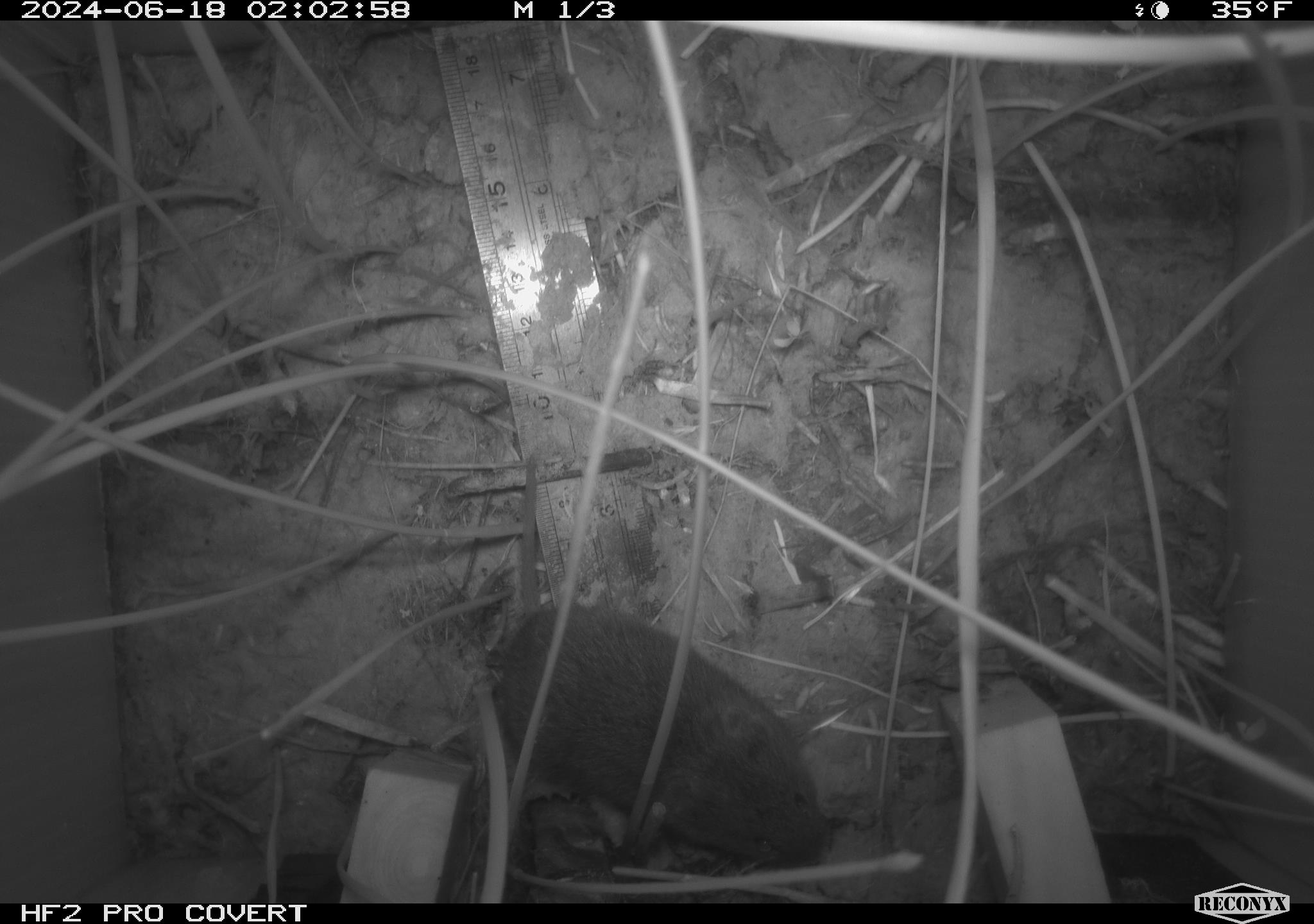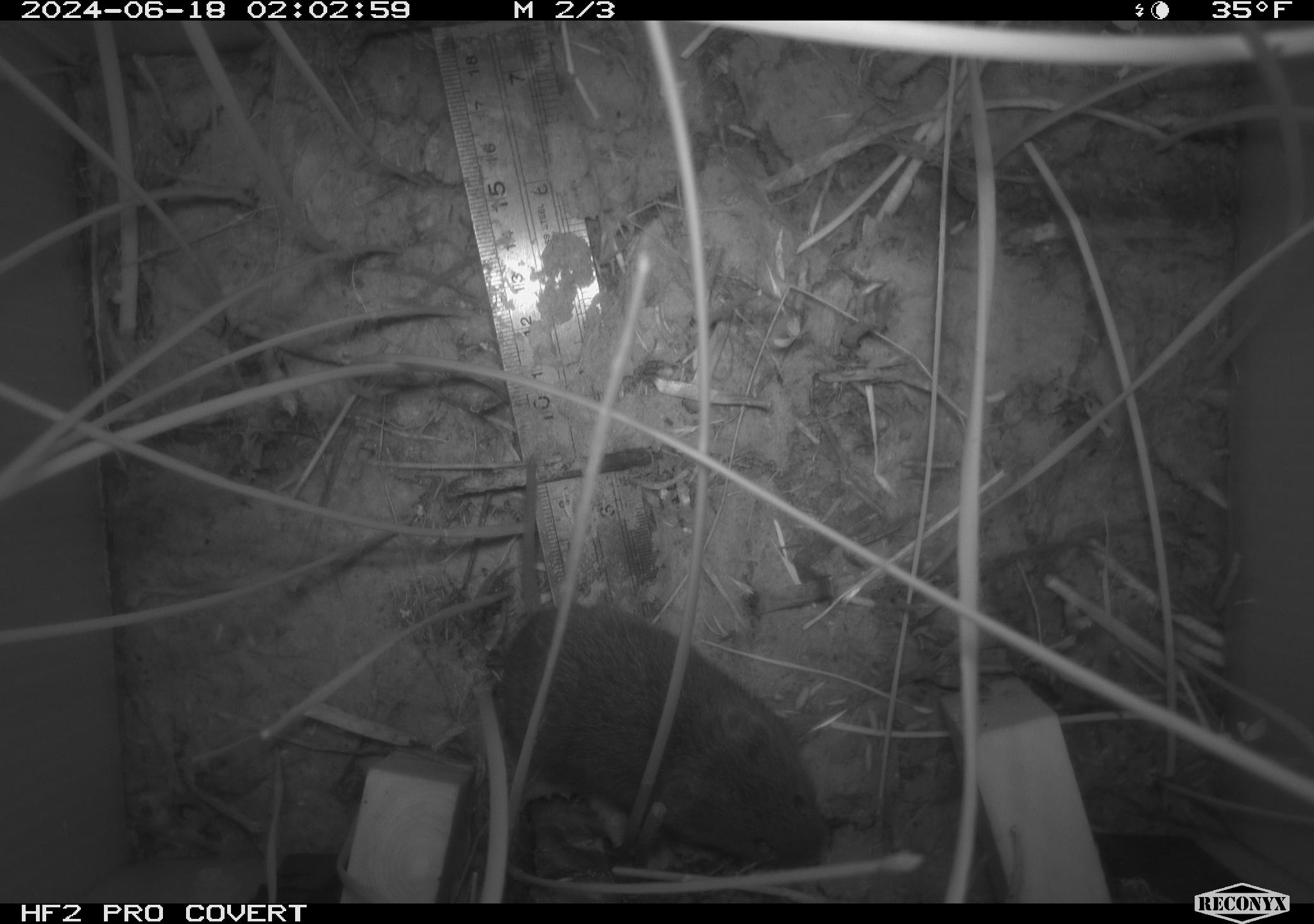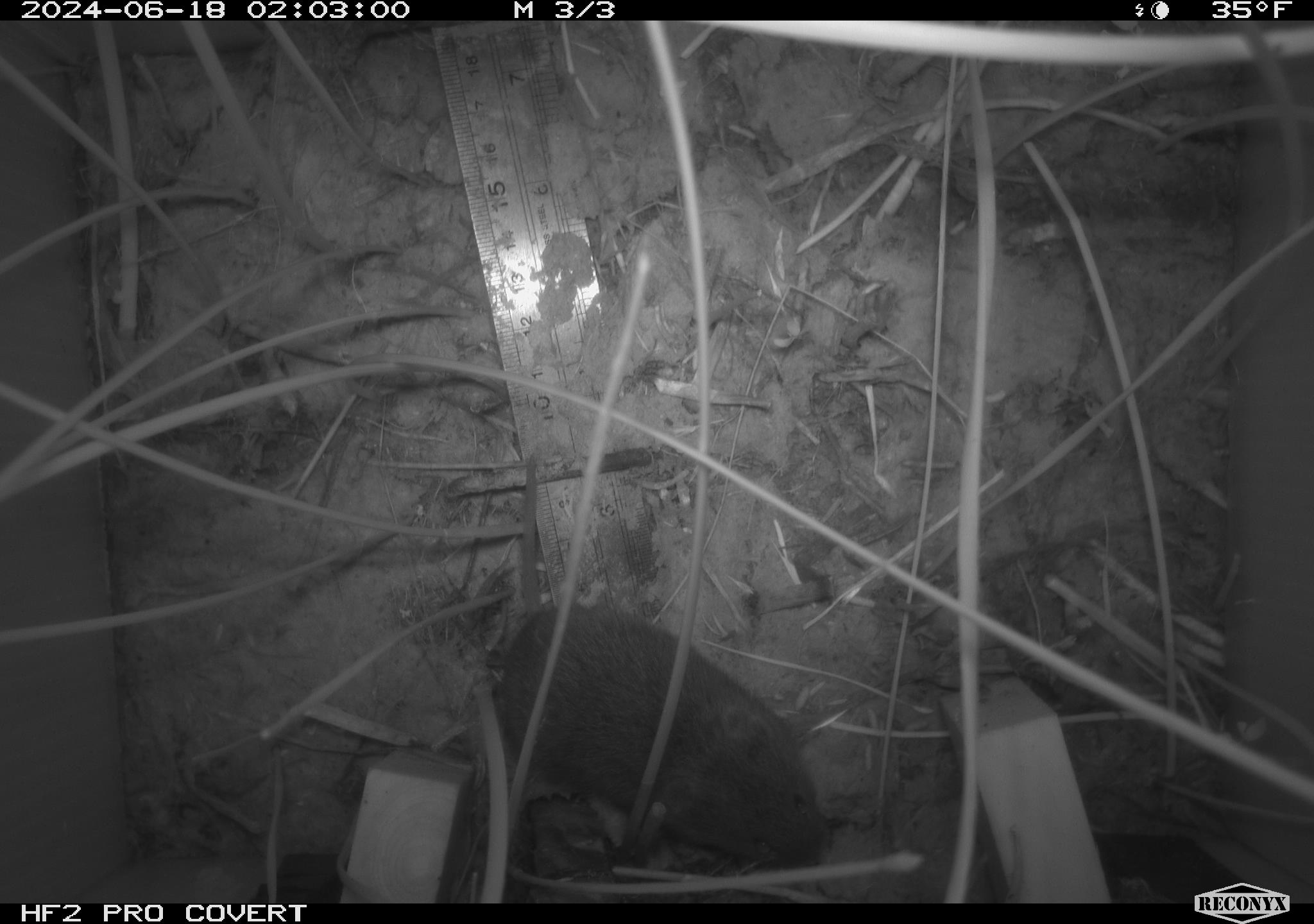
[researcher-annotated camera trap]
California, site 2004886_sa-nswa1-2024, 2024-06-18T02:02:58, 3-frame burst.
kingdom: Animalia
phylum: Chordata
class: Mammalia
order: Rodentia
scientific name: Rodentia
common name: rodent